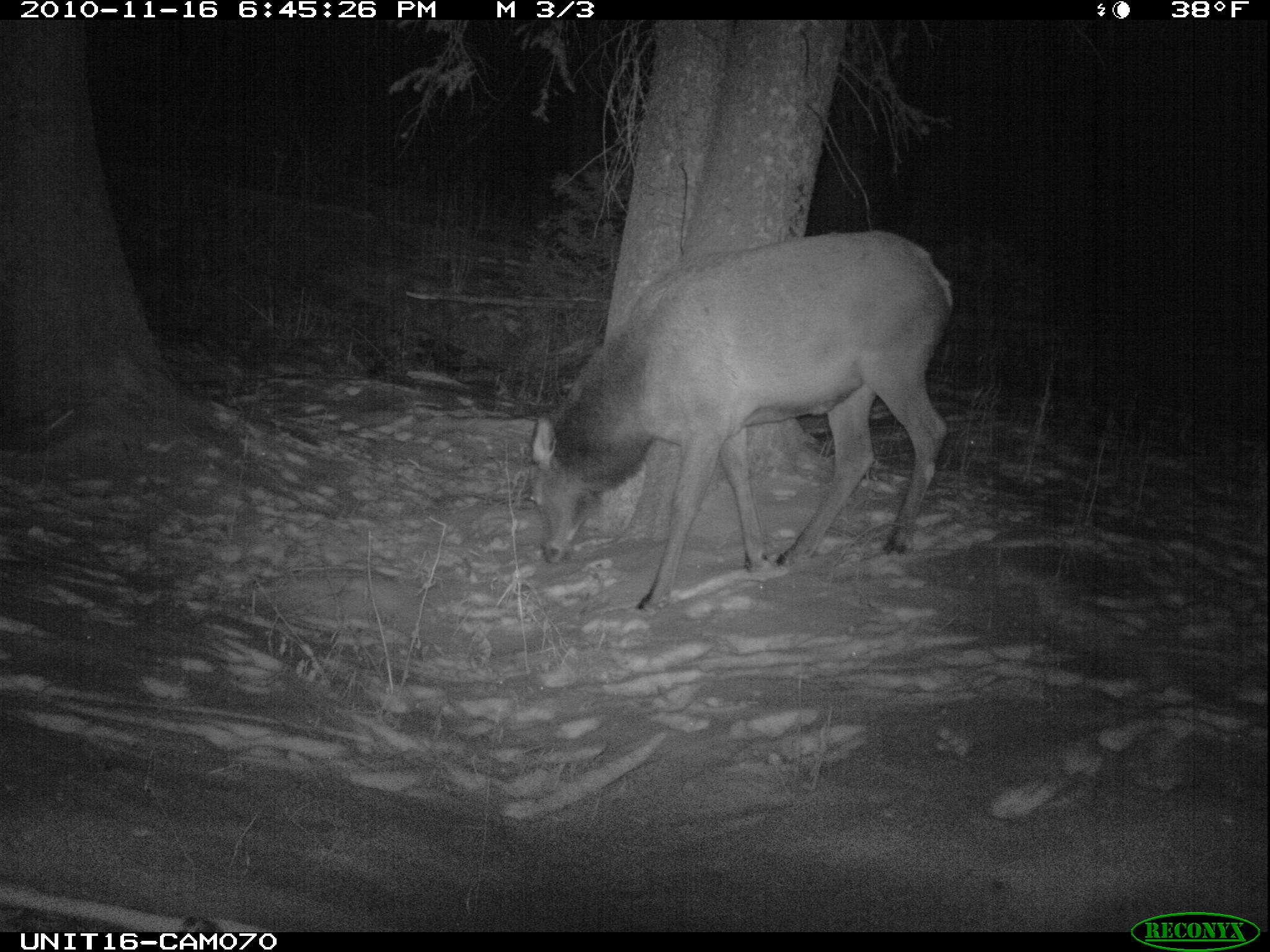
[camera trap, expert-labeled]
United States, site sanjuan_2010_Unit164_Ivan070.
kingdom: Animalia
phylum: Chordata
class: Mammalia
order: Artiodactyla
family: Cervidae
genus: Cervus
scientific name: Cervus elaphus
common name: red deer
Cervus elaphus (red deer).